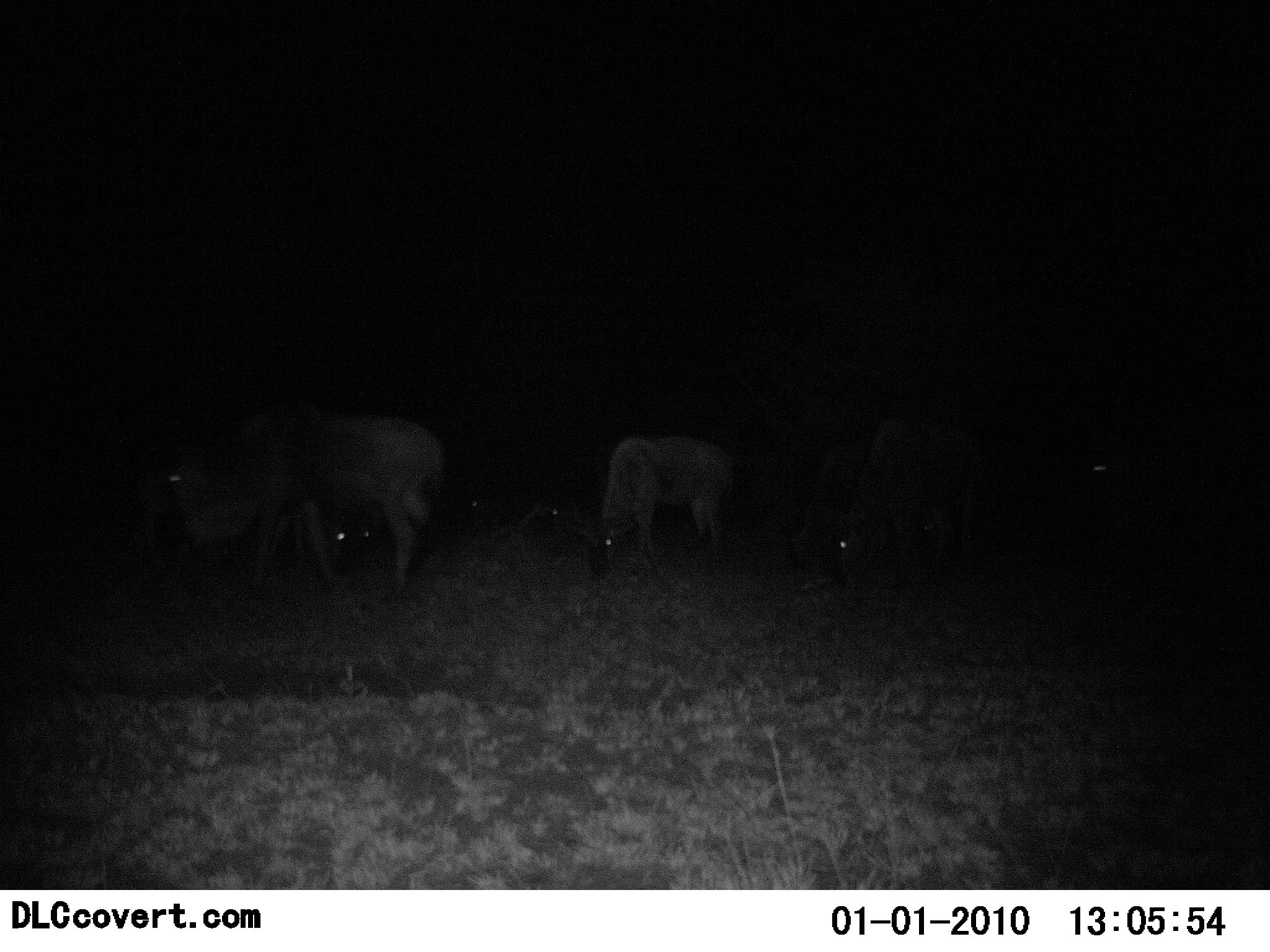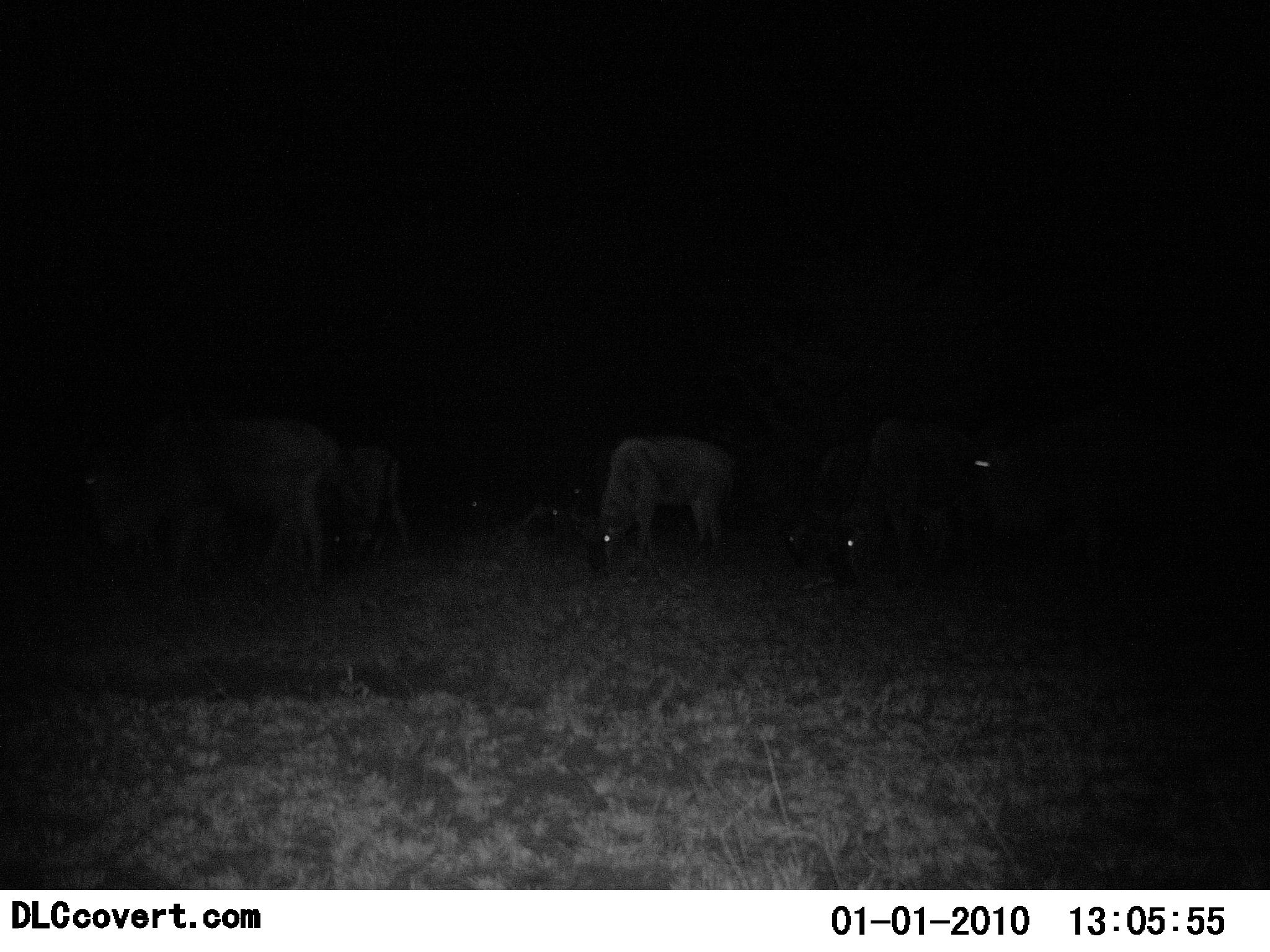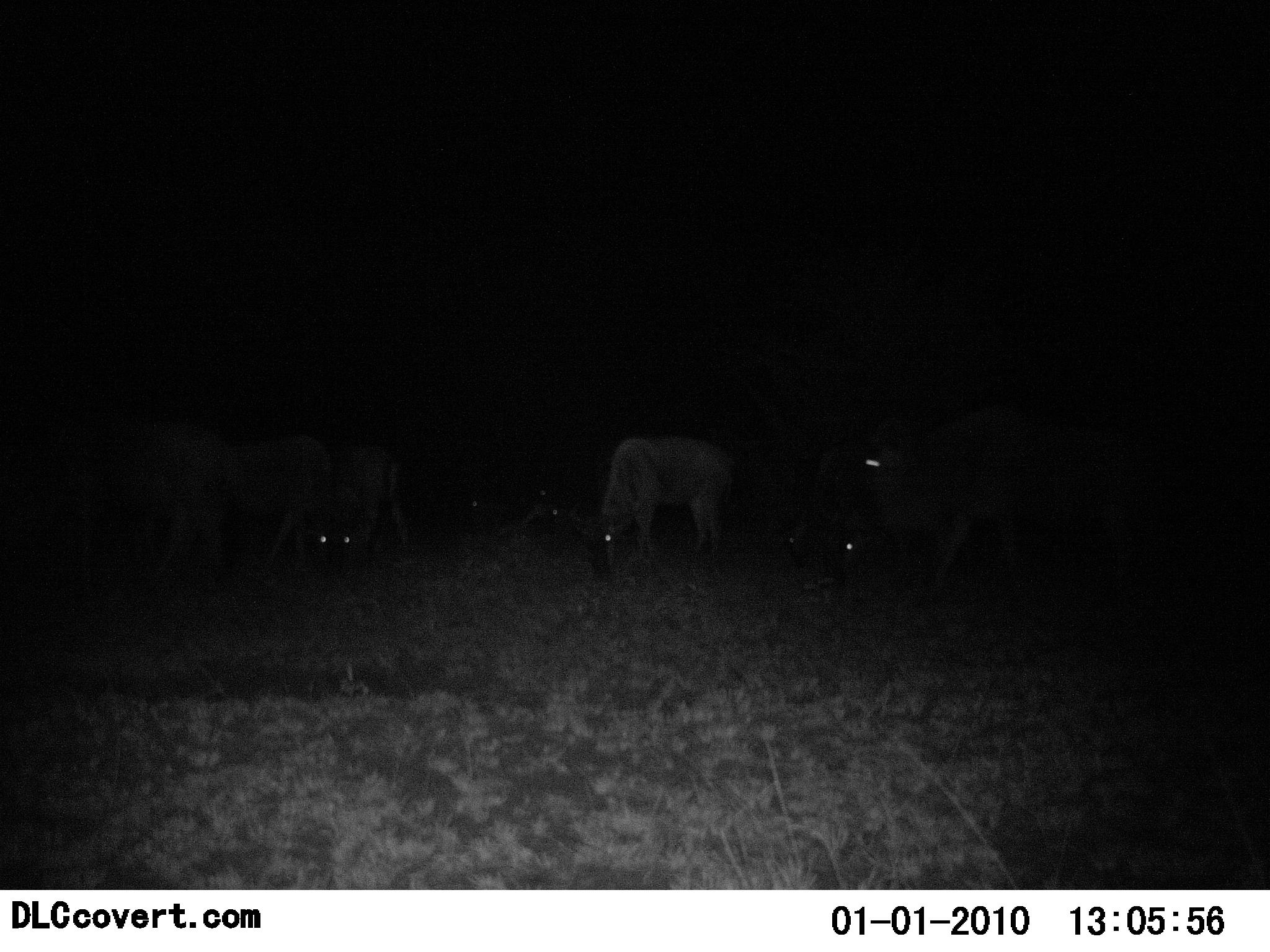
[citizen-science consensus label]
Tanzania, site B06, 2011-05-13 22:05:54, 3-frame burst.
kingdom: Animalia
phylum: Chordata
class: Mammalia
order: Artiodactyla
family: Bovidae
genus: Connochaetes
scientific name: Connochaetes taurinus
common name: blue wildebeest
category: wildebeest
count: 8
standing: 50%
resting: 20%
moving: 80%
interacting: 0%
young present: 0%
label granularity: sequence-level